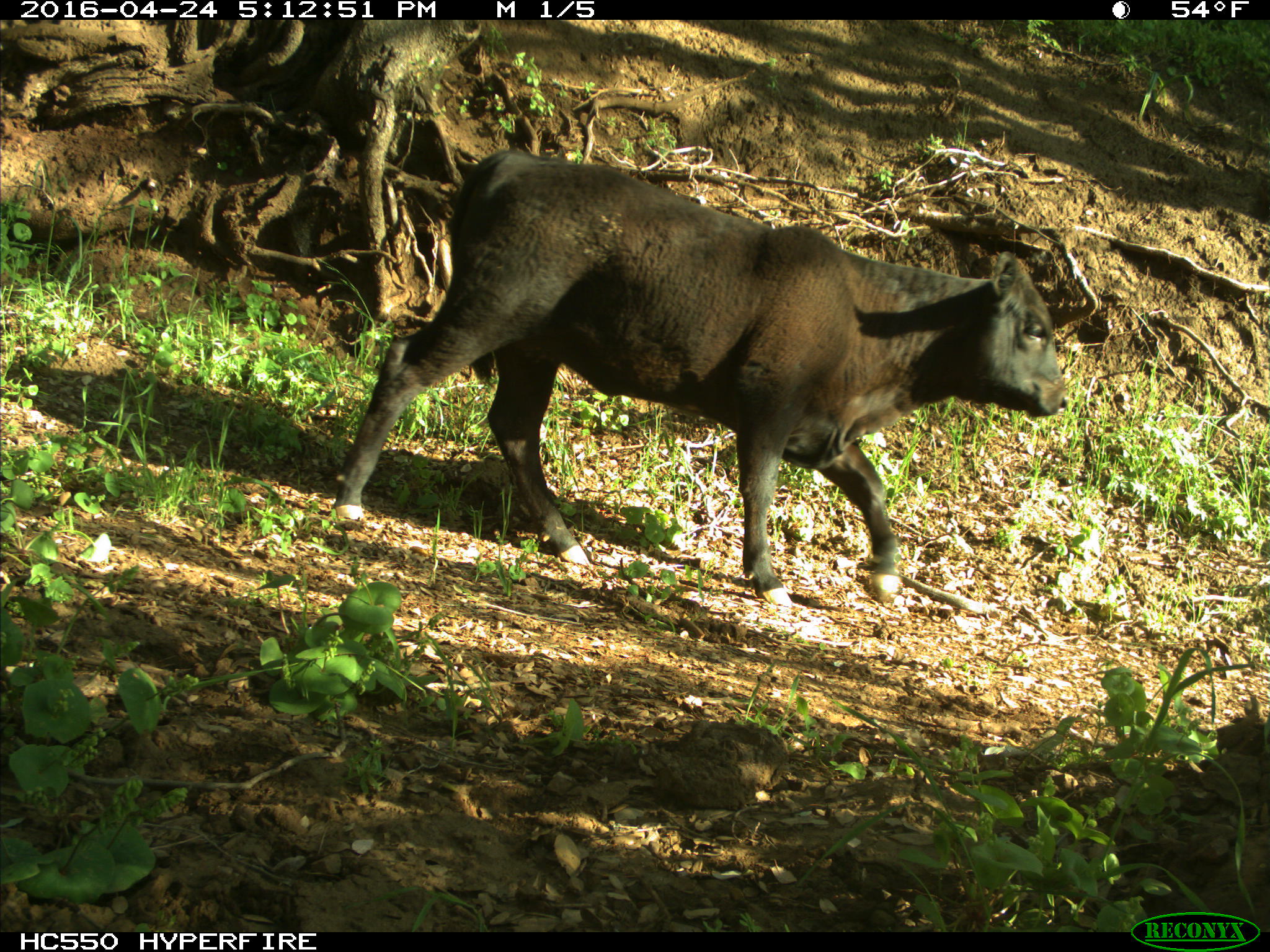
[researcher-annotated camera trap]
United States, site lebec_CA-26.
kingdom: Animalia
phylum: Chordata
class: Mammalia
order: Artiodactyla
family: Bovidae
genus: Bos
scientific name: Bos taurus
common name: domestic cow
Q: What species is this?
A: Bos taurus (domestic cow).